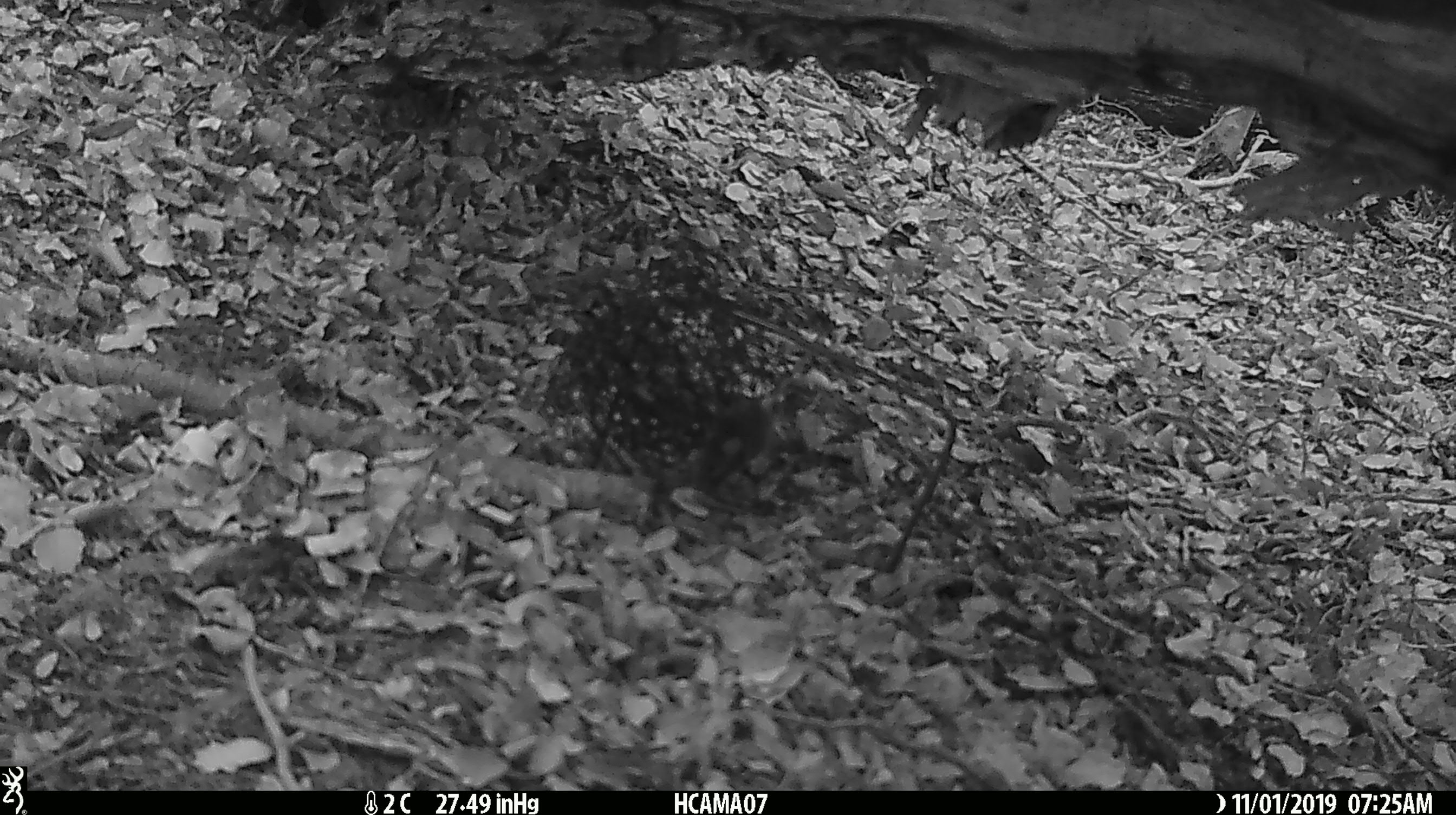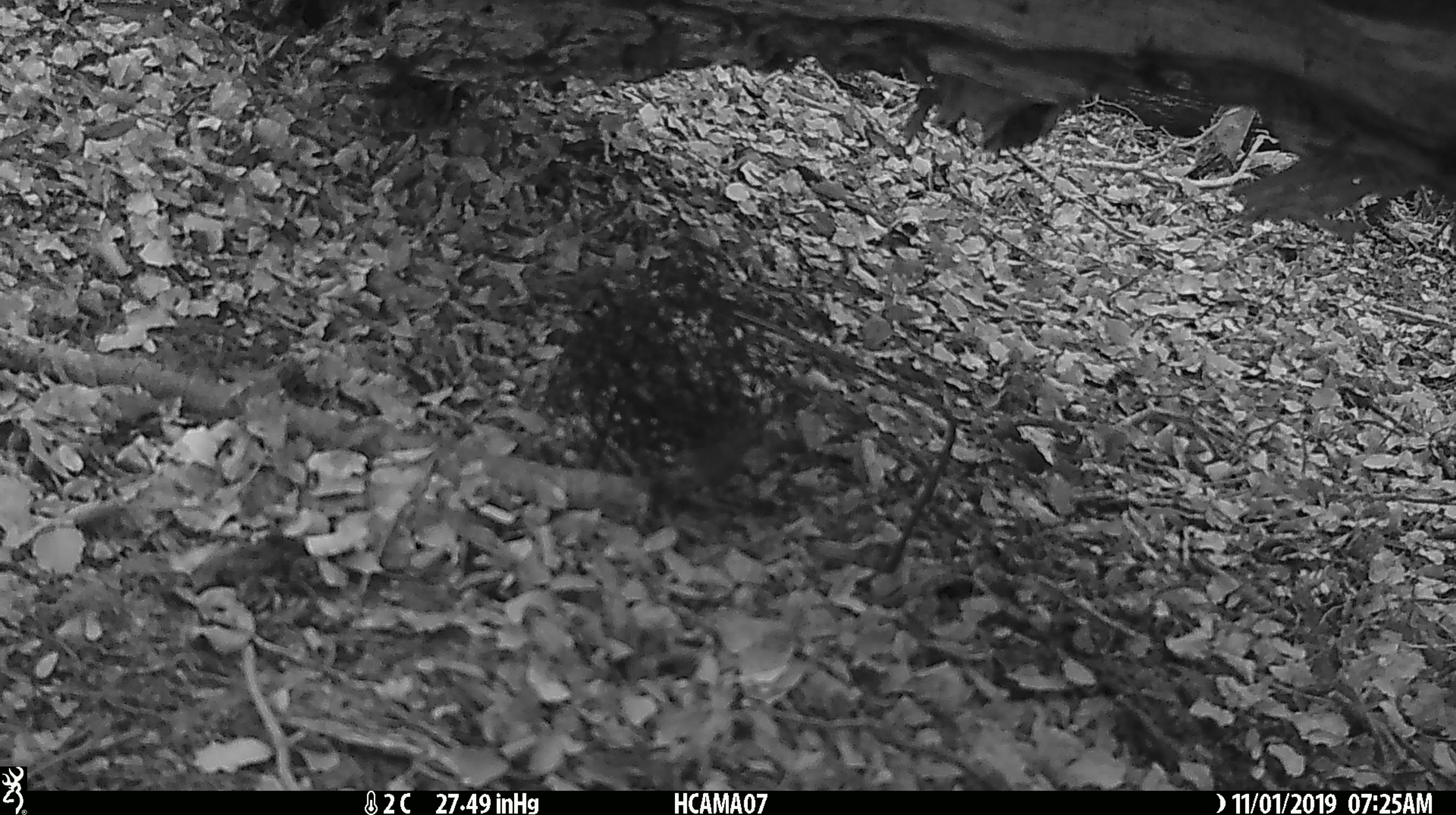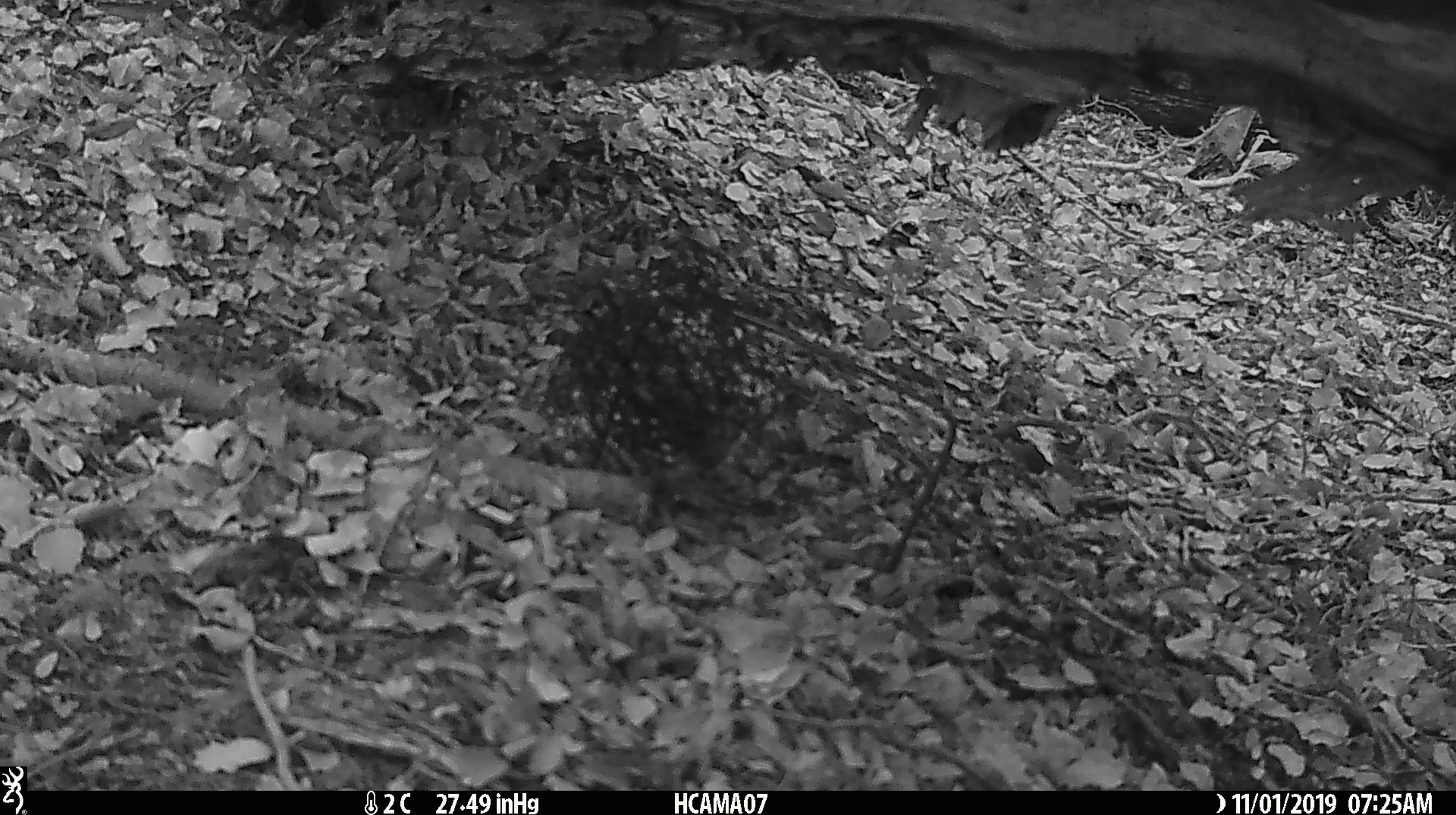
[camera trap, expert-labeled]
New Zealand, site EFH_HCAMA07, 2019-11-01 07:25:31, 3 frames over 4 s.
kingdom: Animalia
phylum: Chordata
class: Mammalia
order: Rodentia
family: Muridae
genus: Mus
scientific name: Mus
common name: mouse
Mouse (Mus).